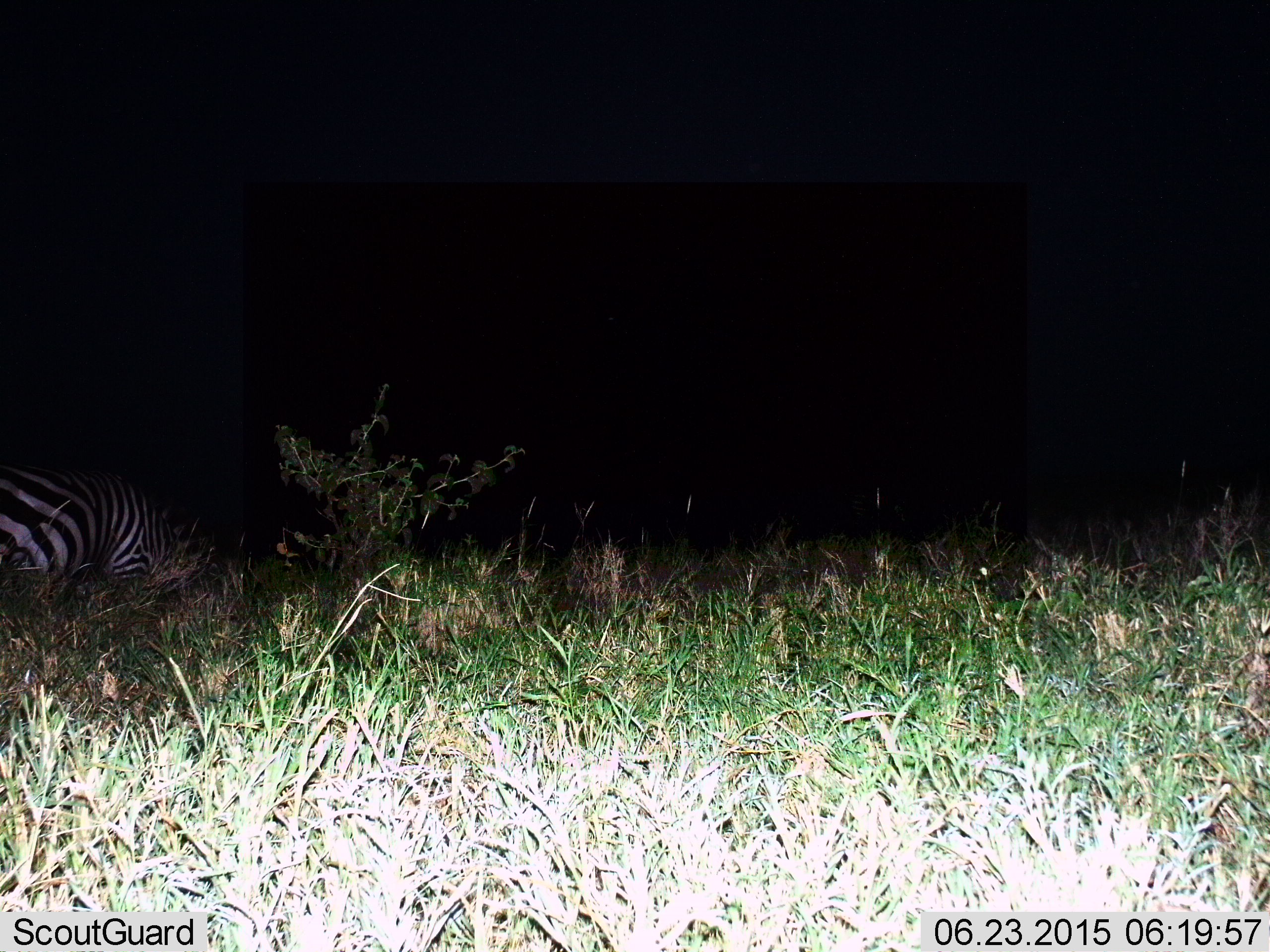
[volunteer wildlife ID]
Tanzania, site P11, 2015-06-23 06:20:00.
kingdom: Animalia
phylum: Chordata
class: Mammalia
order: Perissodactyla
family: Equidae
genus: Equus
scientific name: Equus quagga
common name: plains zebra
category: zebra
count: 1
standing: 40%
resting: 10%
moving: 0%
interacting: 0%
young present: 0%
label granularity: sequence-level